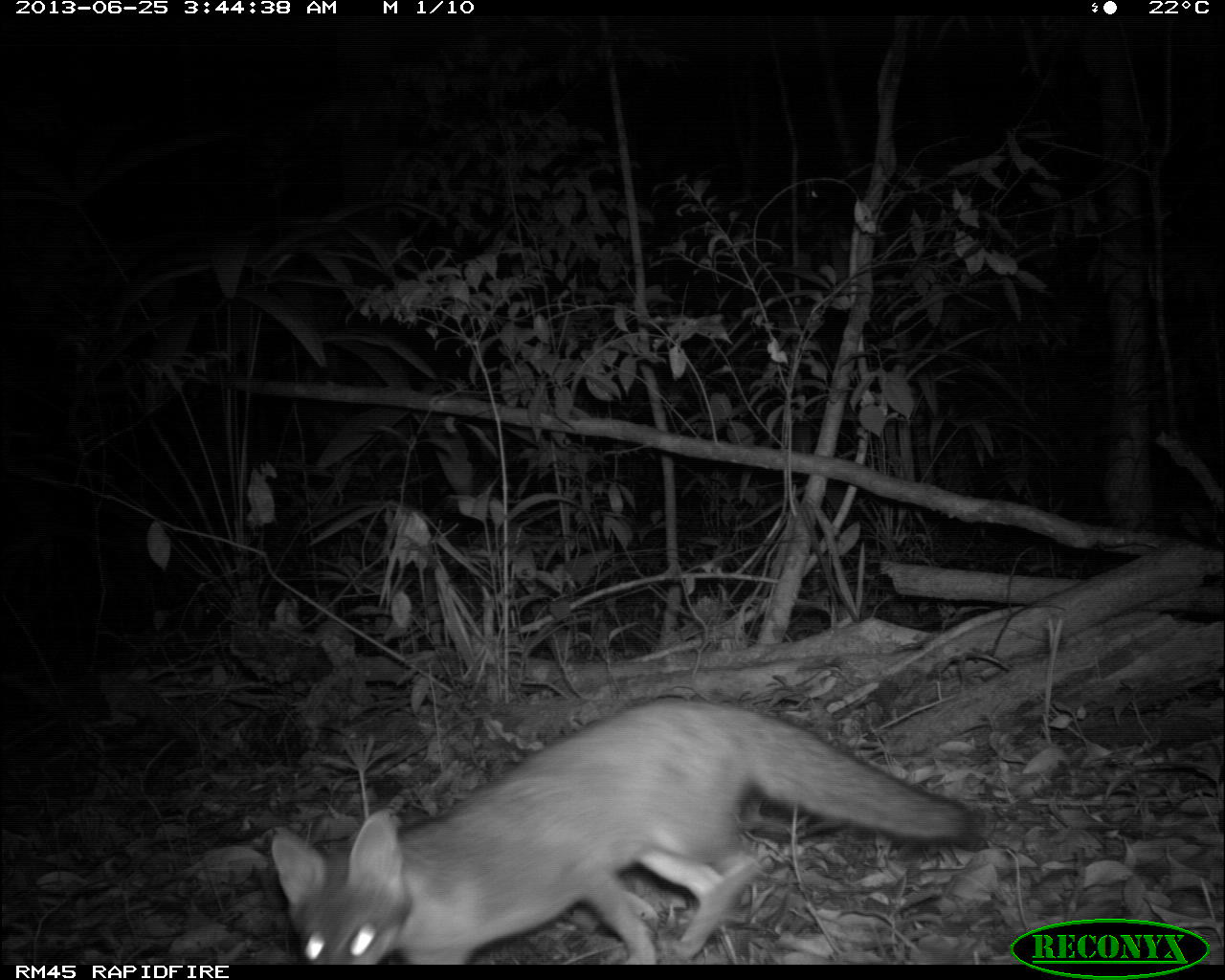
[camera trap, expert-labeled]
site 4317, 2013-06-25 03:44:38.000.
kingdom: Animalia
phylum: Chordata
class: Mammalia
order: Carnivora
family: Canidae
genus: Urocyon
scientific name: Urocyon cinereoargenteus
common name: gray fox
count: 1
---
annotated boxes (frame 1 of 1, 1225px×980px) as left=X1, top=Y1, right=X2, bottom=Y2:
urocyon cinereoargenteus: left=268, top=695, right=980, bottom=963